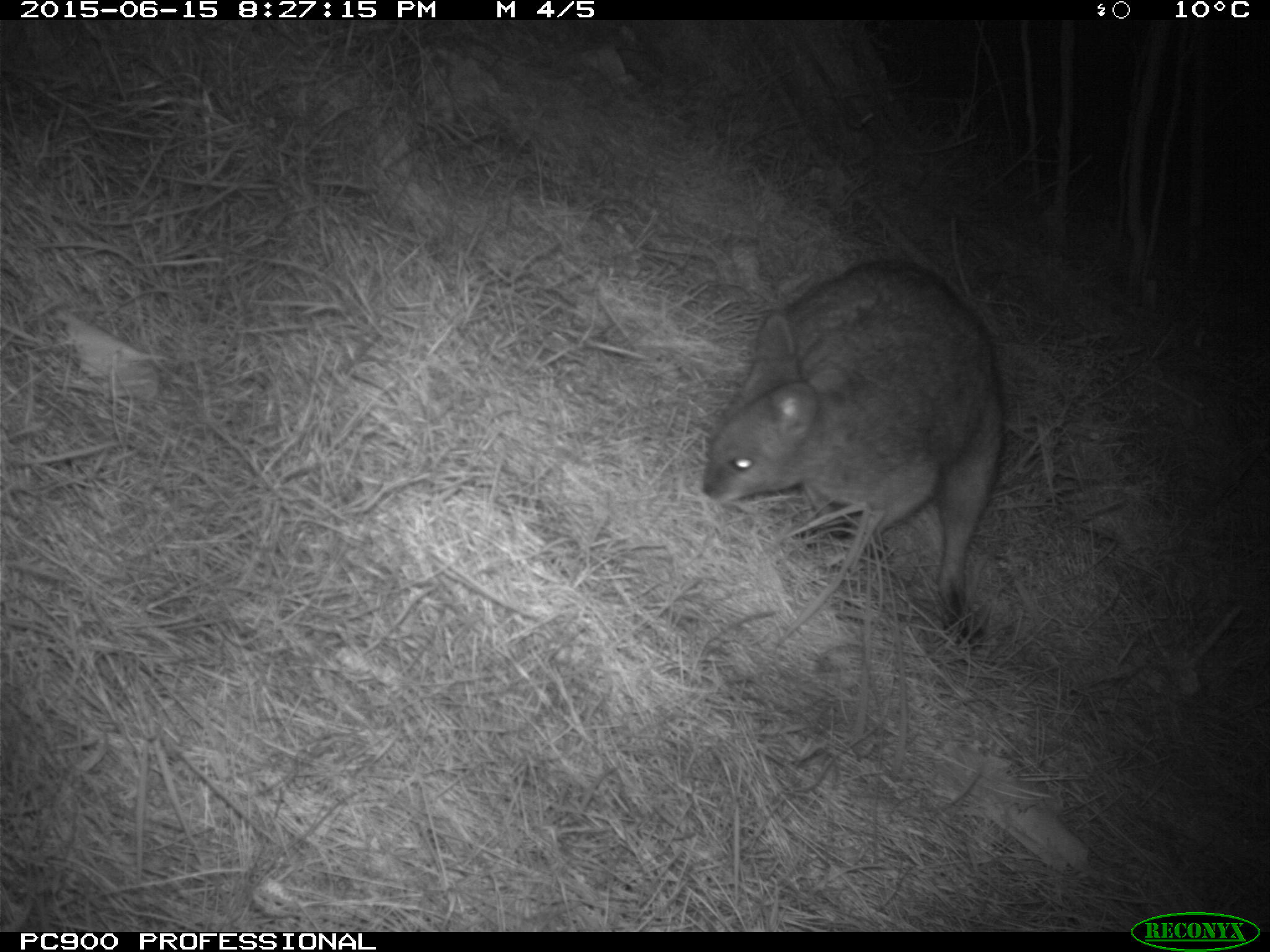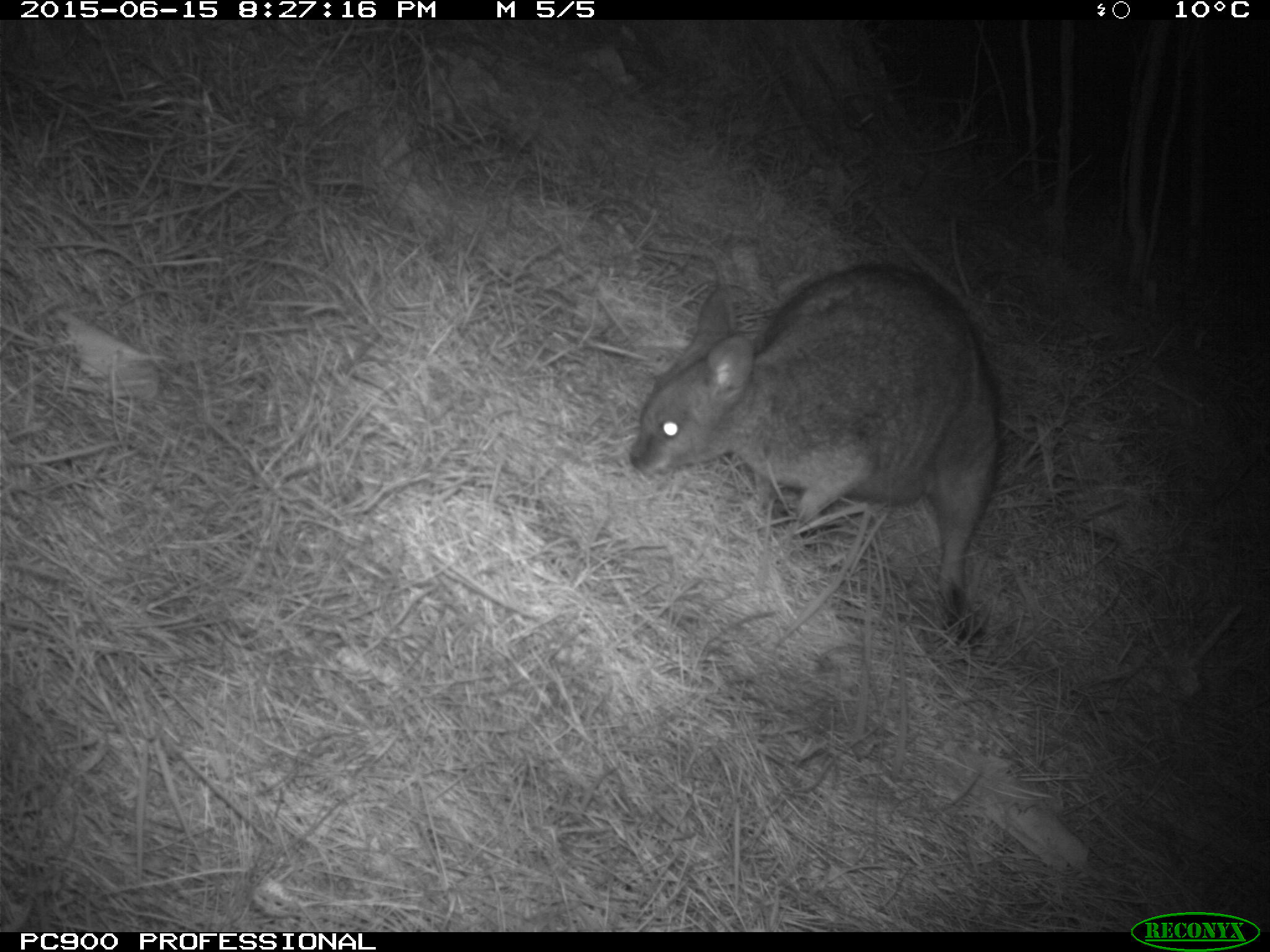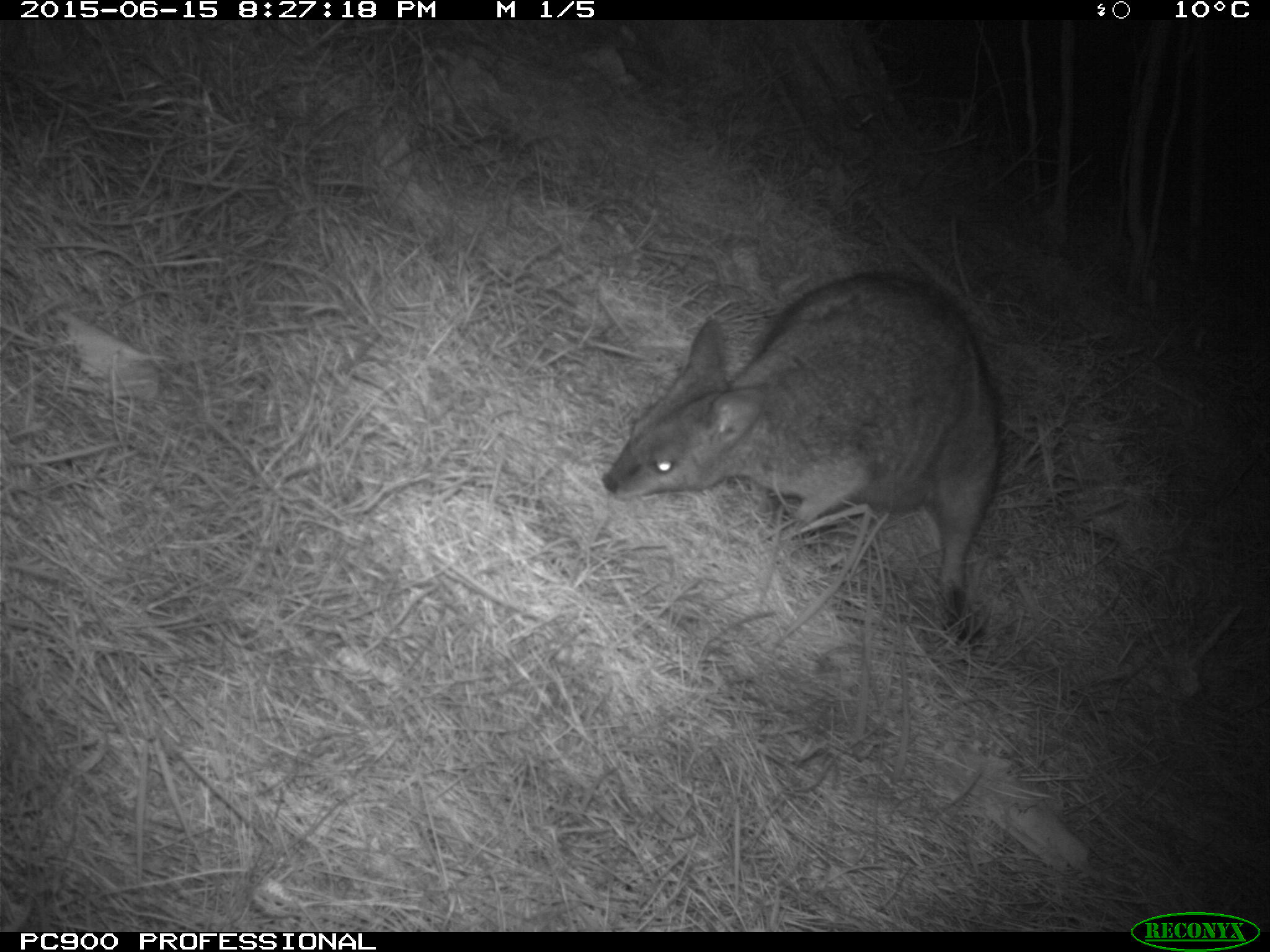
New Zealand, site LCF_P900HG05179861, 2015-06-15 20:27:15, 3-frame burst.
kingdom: Animalia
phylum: Chordata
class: Mammalia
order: Diprotodontia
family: Macropodidae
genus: Notamacropus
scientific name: Notamacropus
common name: wallaby